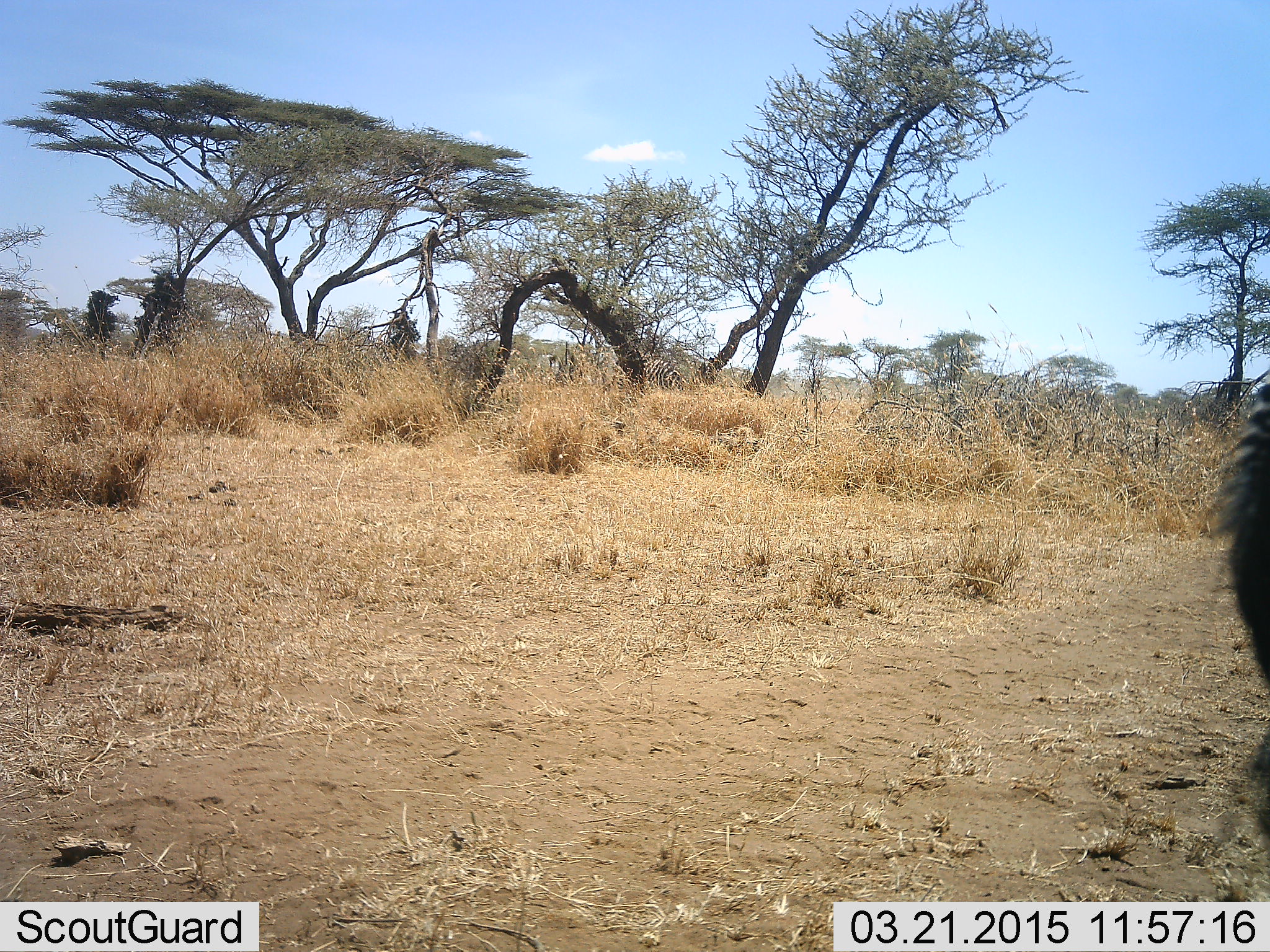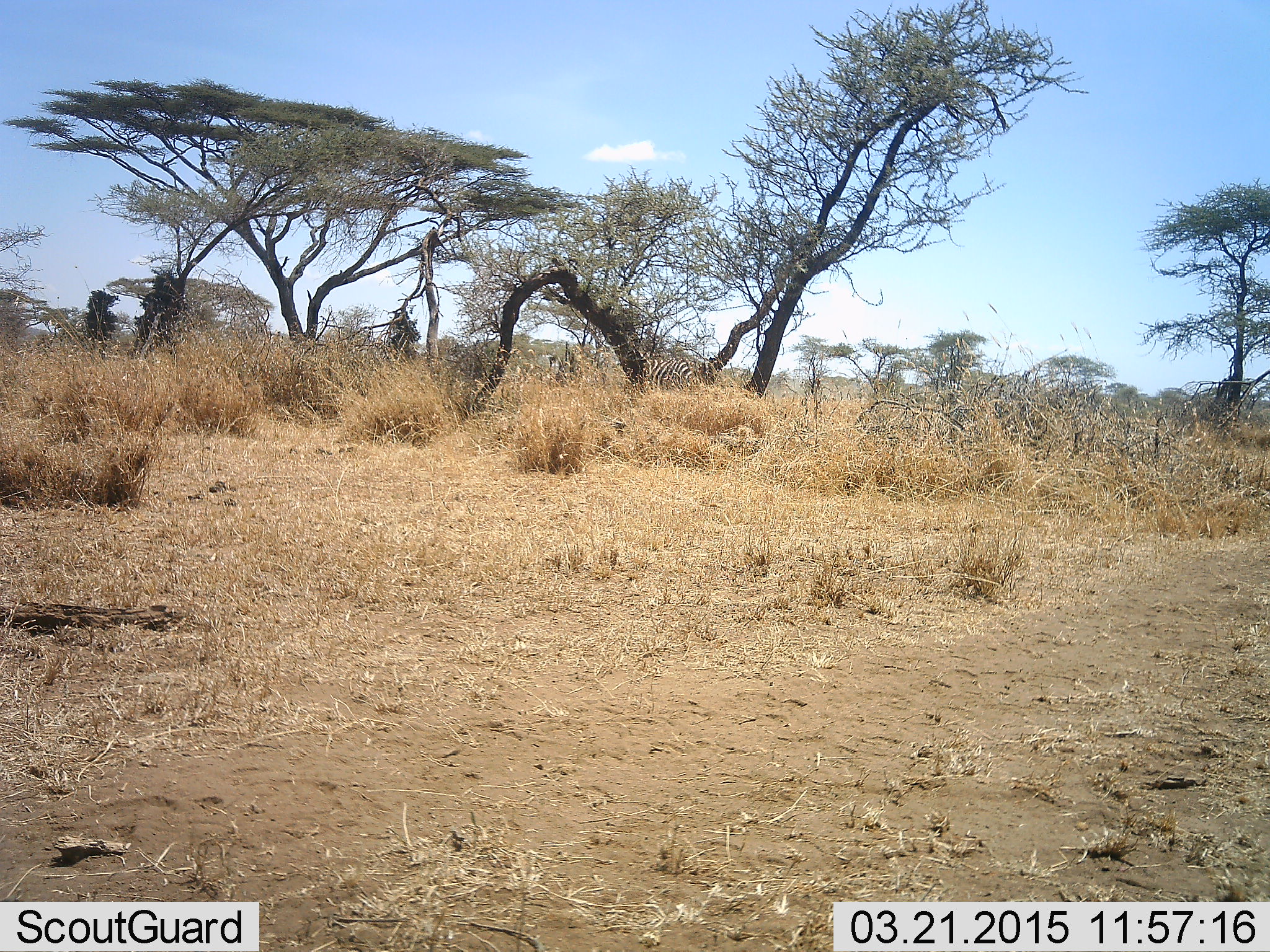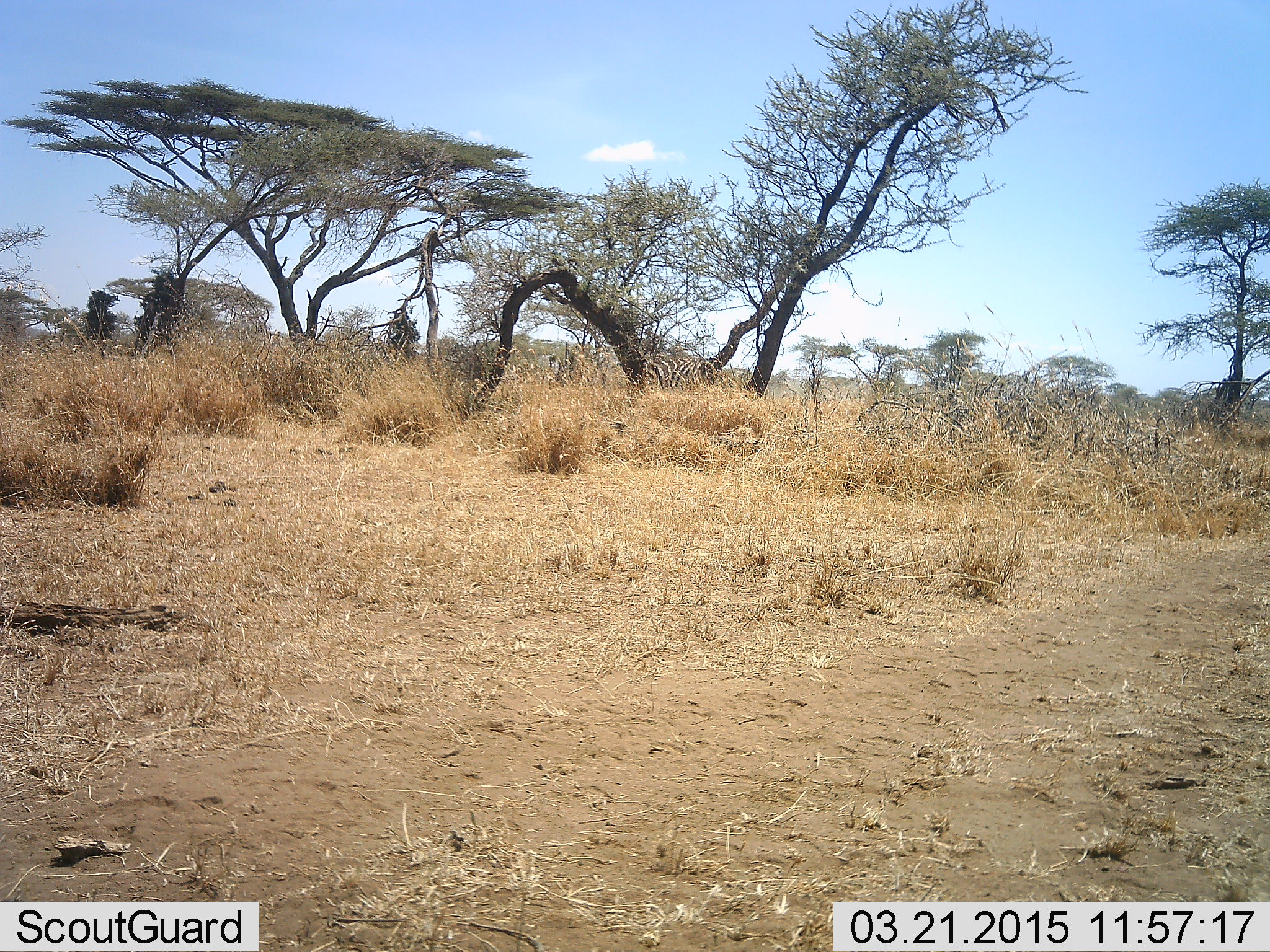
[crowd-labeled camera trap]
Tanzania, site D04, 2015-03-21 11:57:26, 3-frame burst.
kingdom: Animalia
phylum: Chordata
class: Mammalia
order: Perissodactyla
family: Equidae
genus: Equus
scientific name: Equus quagga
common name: plains zebra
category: zebra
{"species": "zebra (plains zebra) (Equus quagga)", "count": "2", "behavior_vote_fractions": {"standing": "56%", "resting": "0%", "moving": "78%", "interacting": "0%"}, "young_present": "0%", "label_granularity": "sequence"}